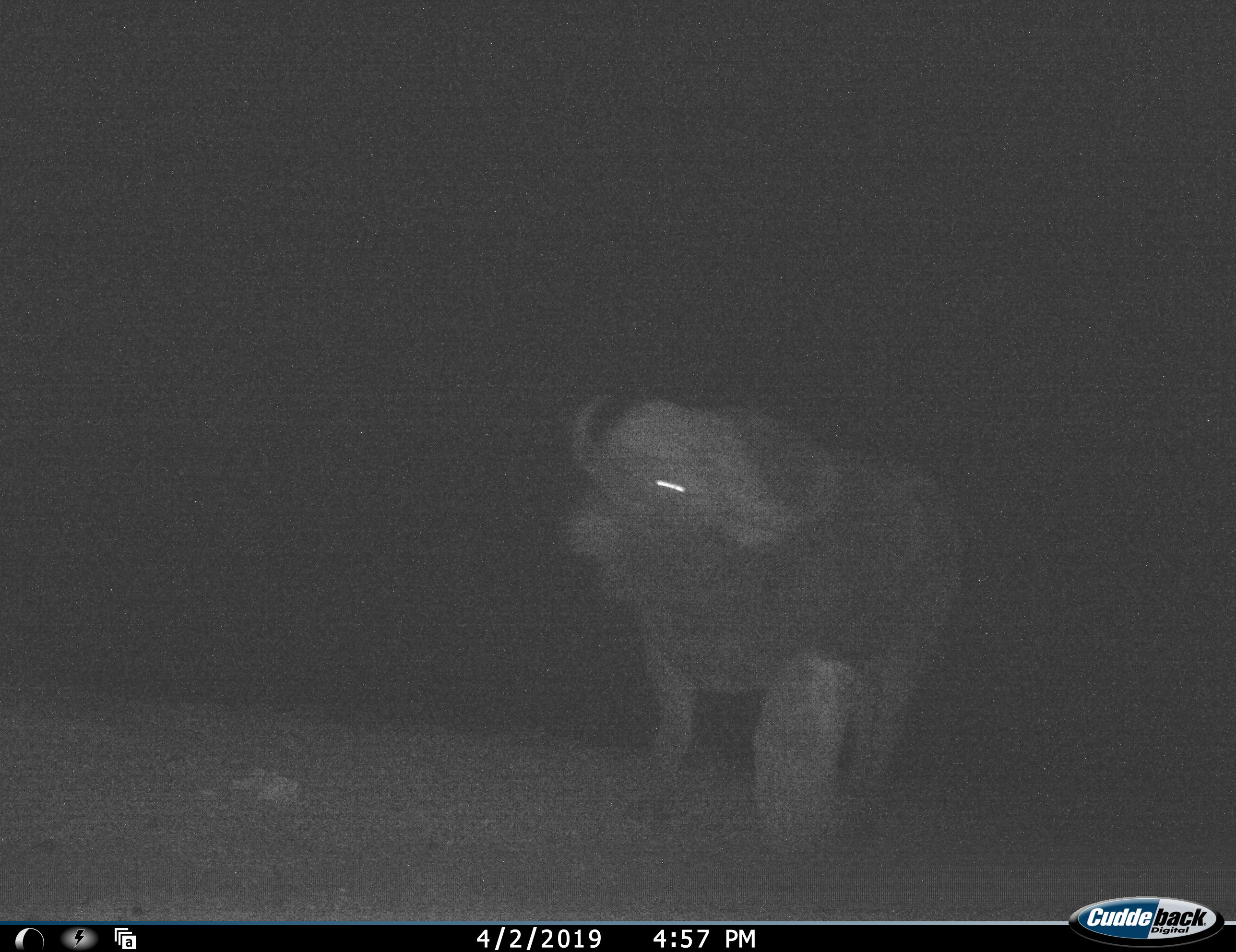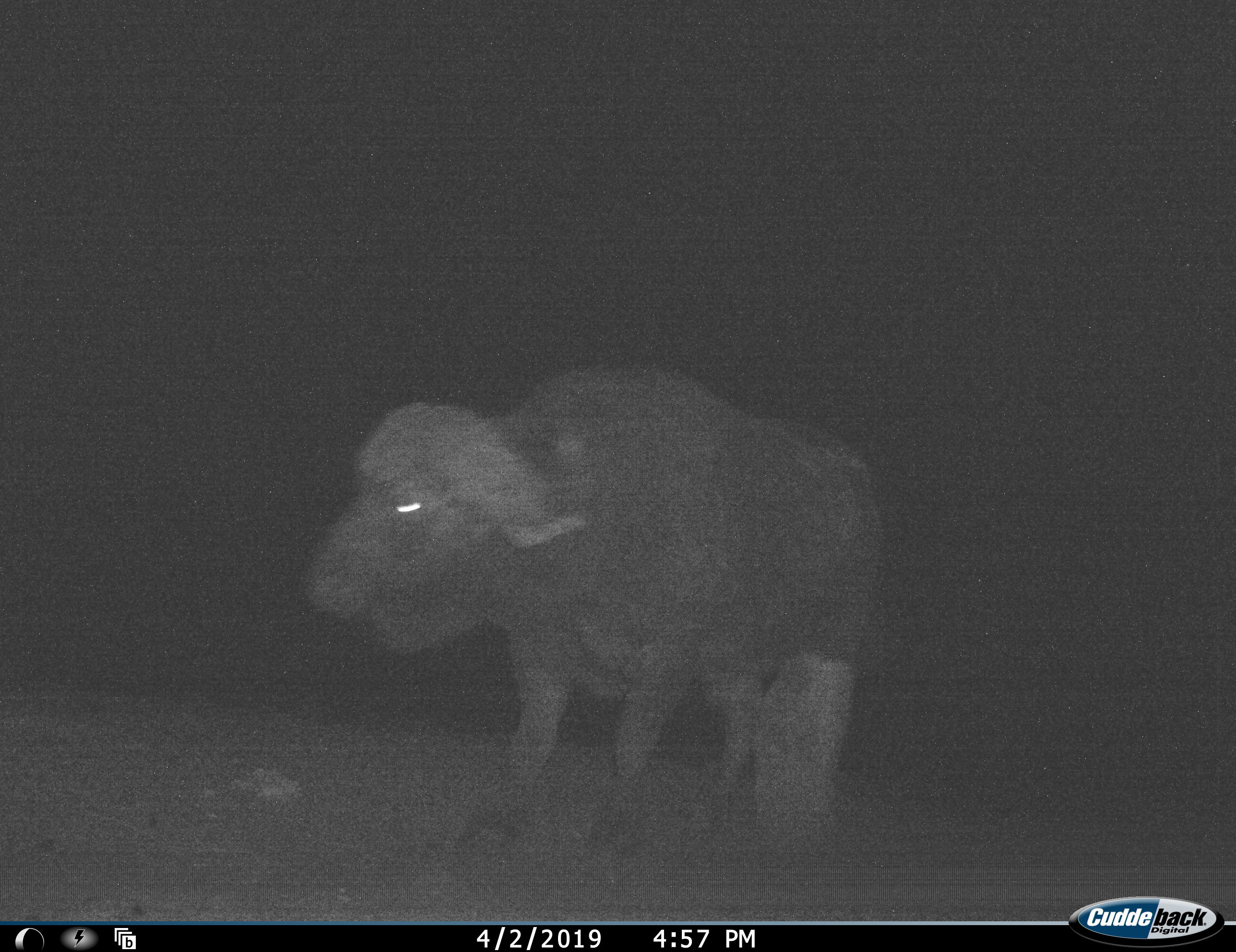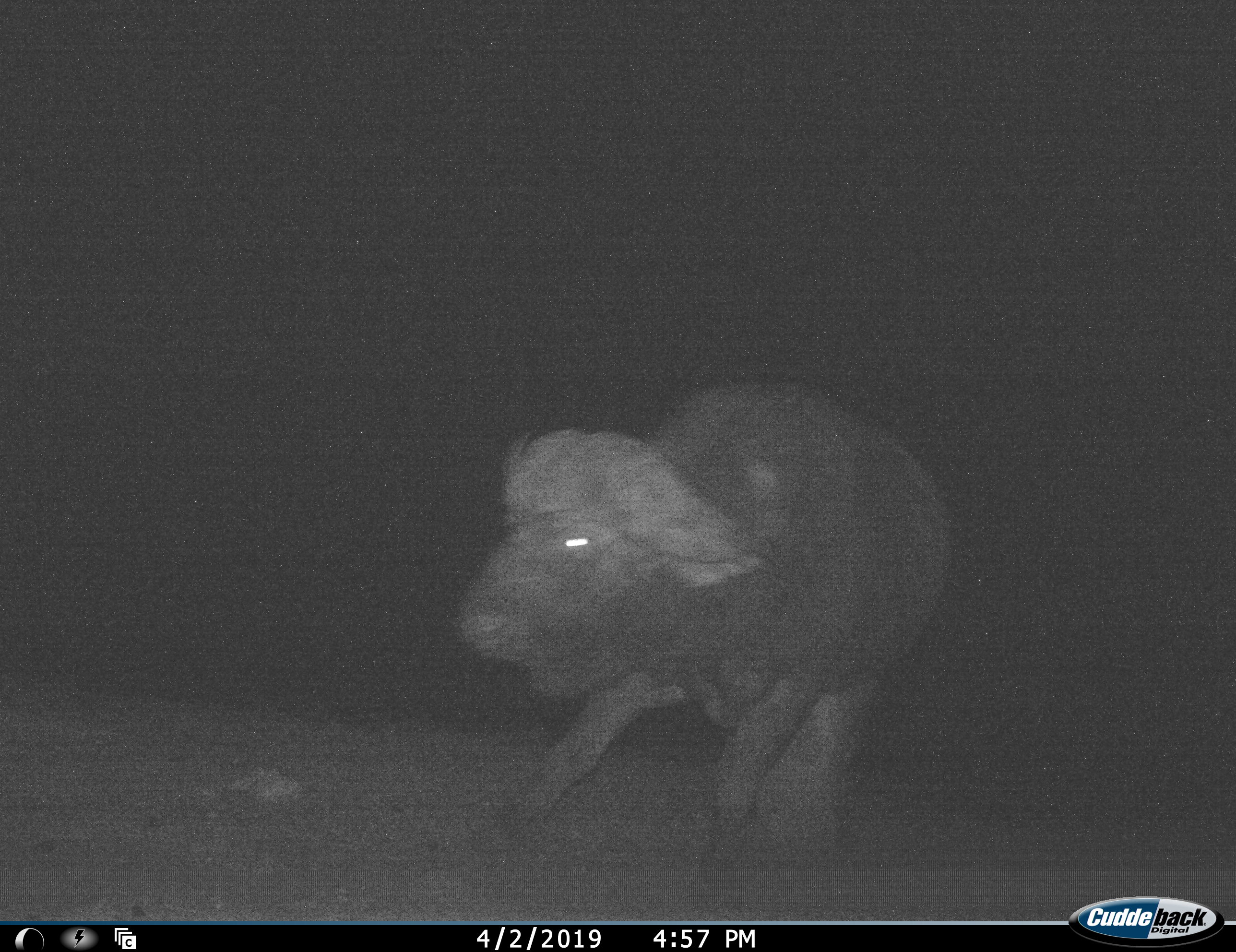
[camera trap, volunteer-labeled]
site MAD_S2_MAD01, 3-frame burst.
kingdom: Animalia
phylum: Chordata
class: Mammalia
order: Artiodactyla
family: Bovidae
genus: Syncerus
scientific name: Syncerus caffer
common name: african buffalo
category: buffalo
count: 1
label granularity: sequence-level